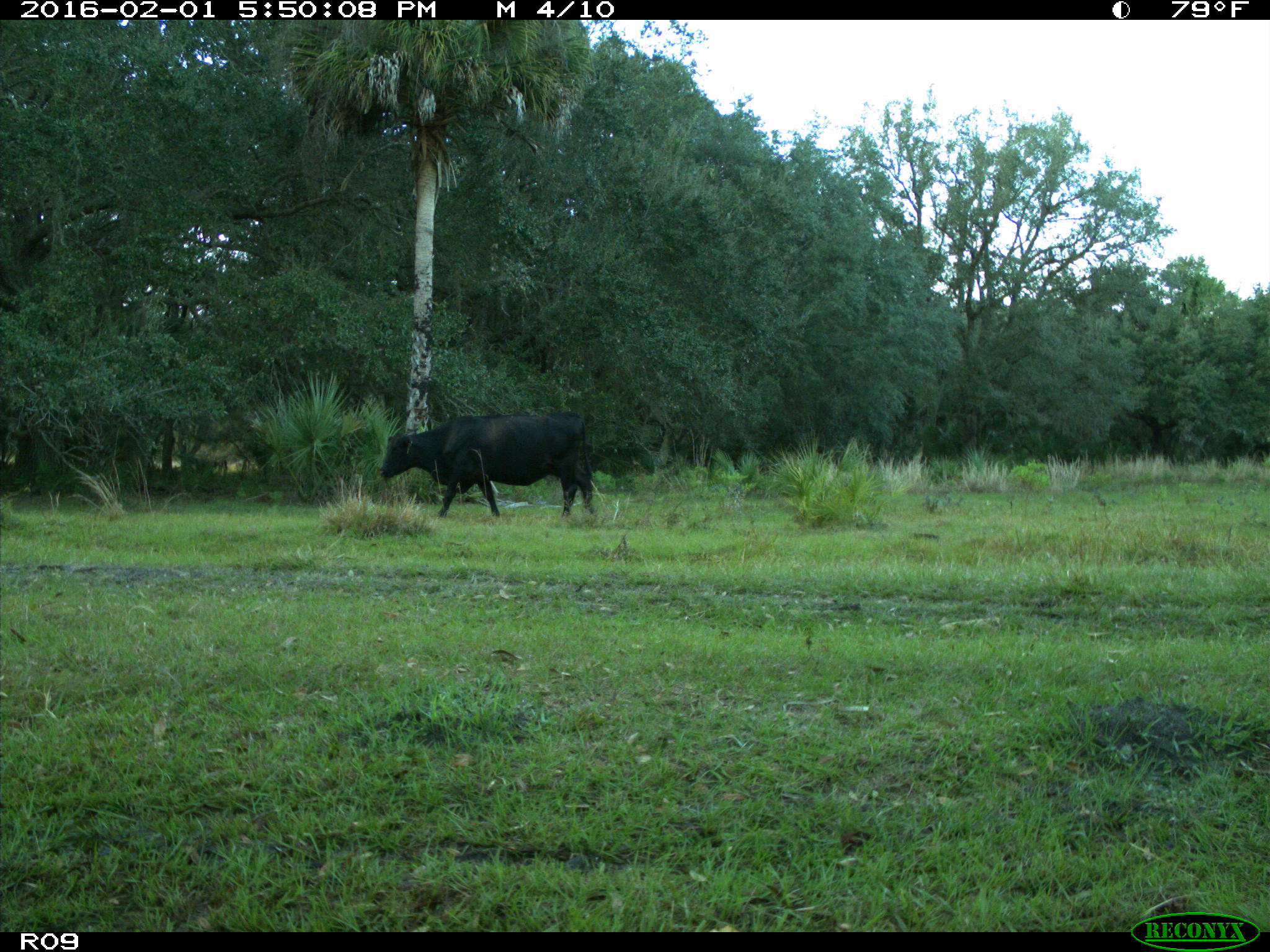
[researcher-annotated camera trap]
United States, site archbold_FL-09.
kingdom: Animalia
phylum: Chordata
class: Mammalia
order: Artiodactyla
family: Bovidae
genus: Bos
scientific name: Bos taurus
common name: domestic cow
Bos taurus (domestic cow).